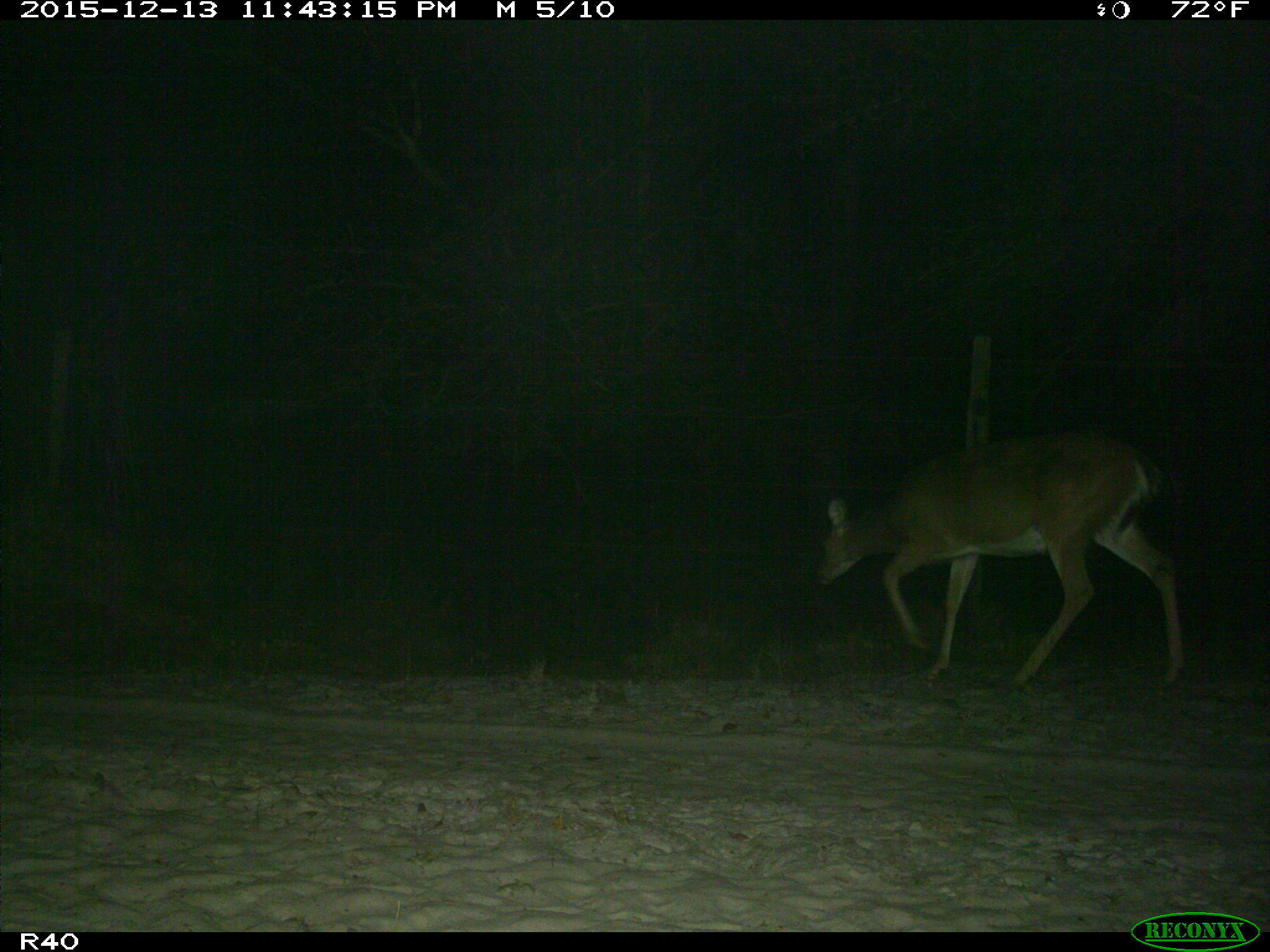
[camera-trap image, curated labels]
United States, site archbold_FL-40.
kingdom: Animalia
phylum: Chordata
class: Mammalia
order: Artiodactyla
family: Cervidae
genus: Odocoileus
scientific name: Odocoileus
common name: deer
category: unidentified deer